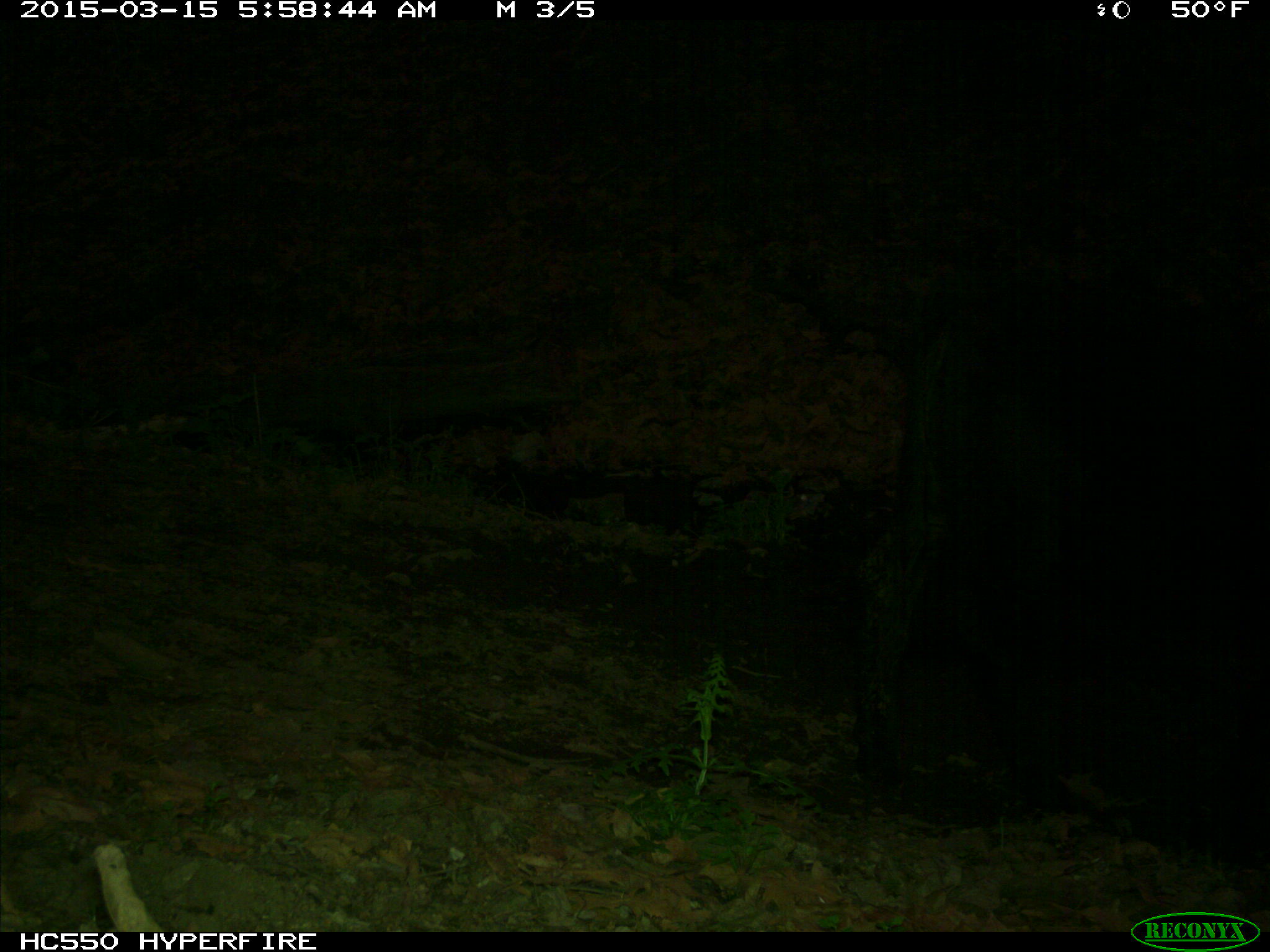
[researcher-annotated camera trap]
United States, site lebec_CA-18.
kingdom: Animalia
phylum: Chordata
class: Mammalia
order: Artiodactyla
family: Bovidae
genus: Bos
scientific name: Bos taurus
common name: domestic cow